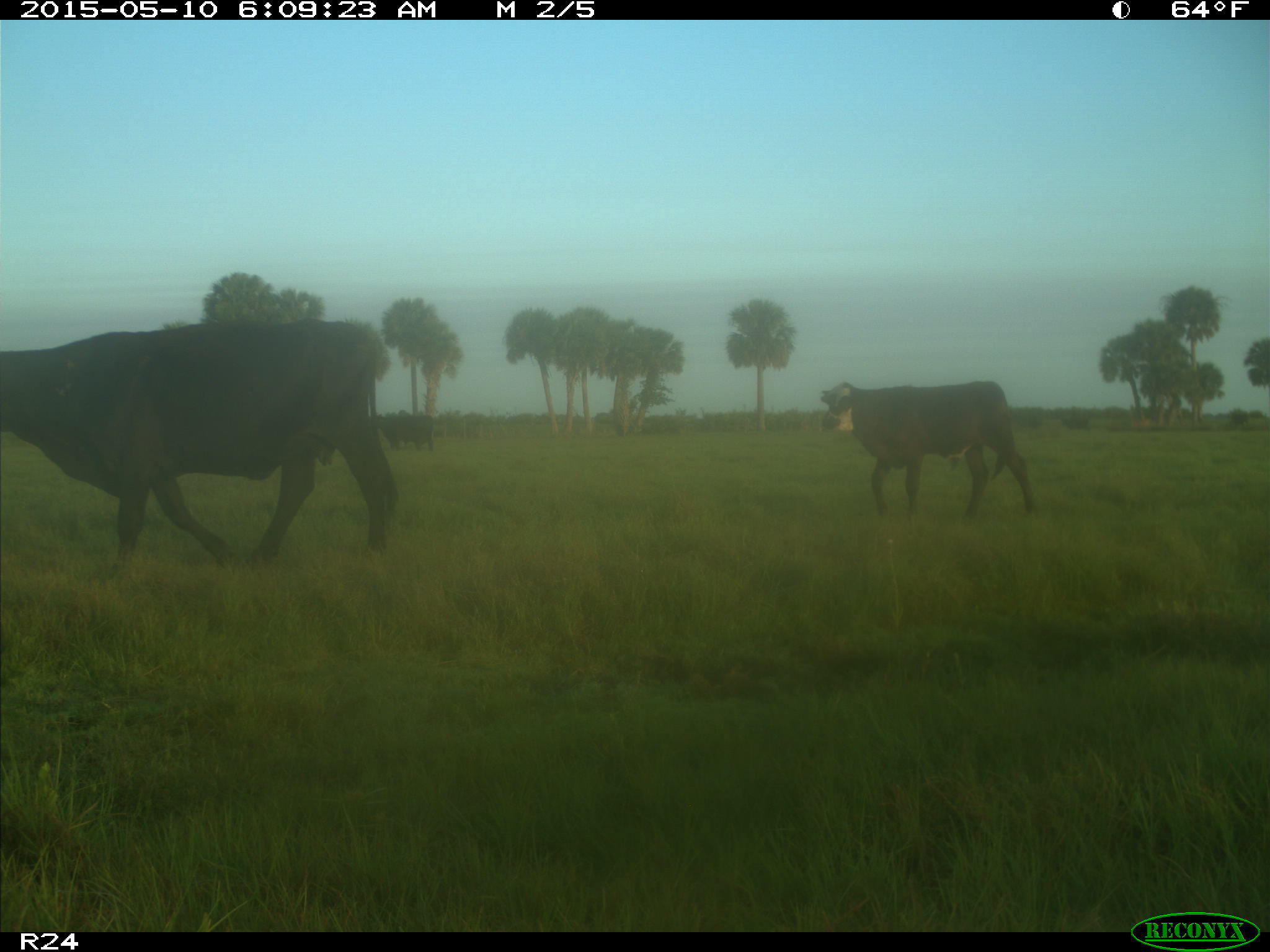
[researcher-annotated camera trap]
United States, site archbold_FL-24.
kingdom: Animalia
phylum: Chordata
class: Mammalia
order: Artiodactyla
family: Bovidae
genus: Bos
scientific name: Bos taurus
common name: domestic cow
Bos taurus (domestic cow).